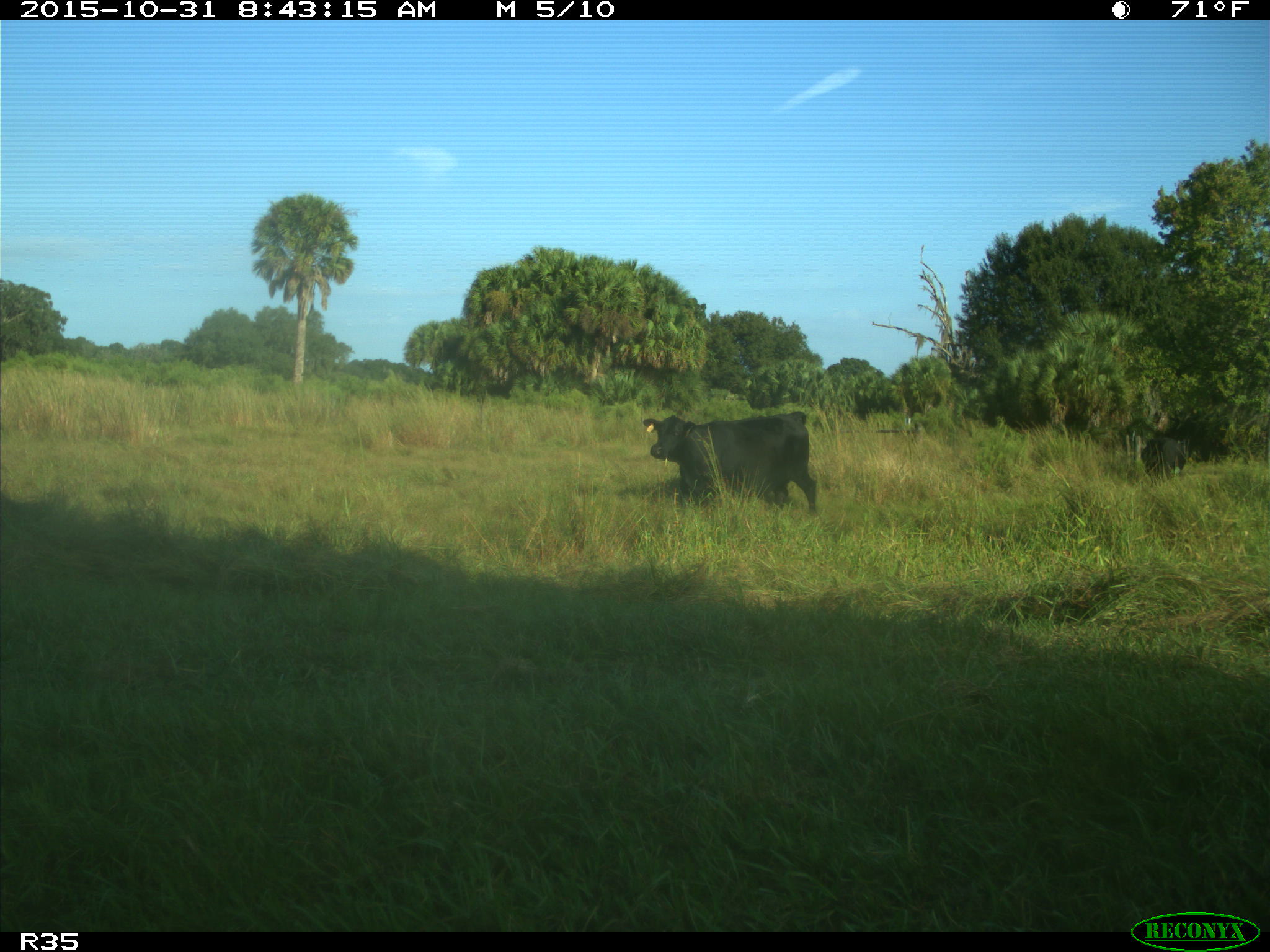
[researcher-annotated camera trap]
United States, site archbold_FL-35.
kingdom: Animalia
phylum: Chordata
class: Mammalia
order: Artiodactyla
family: Bovidae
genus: Bos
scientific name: Bos taurus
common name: domestic cow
Bos taurus (domestic cow).